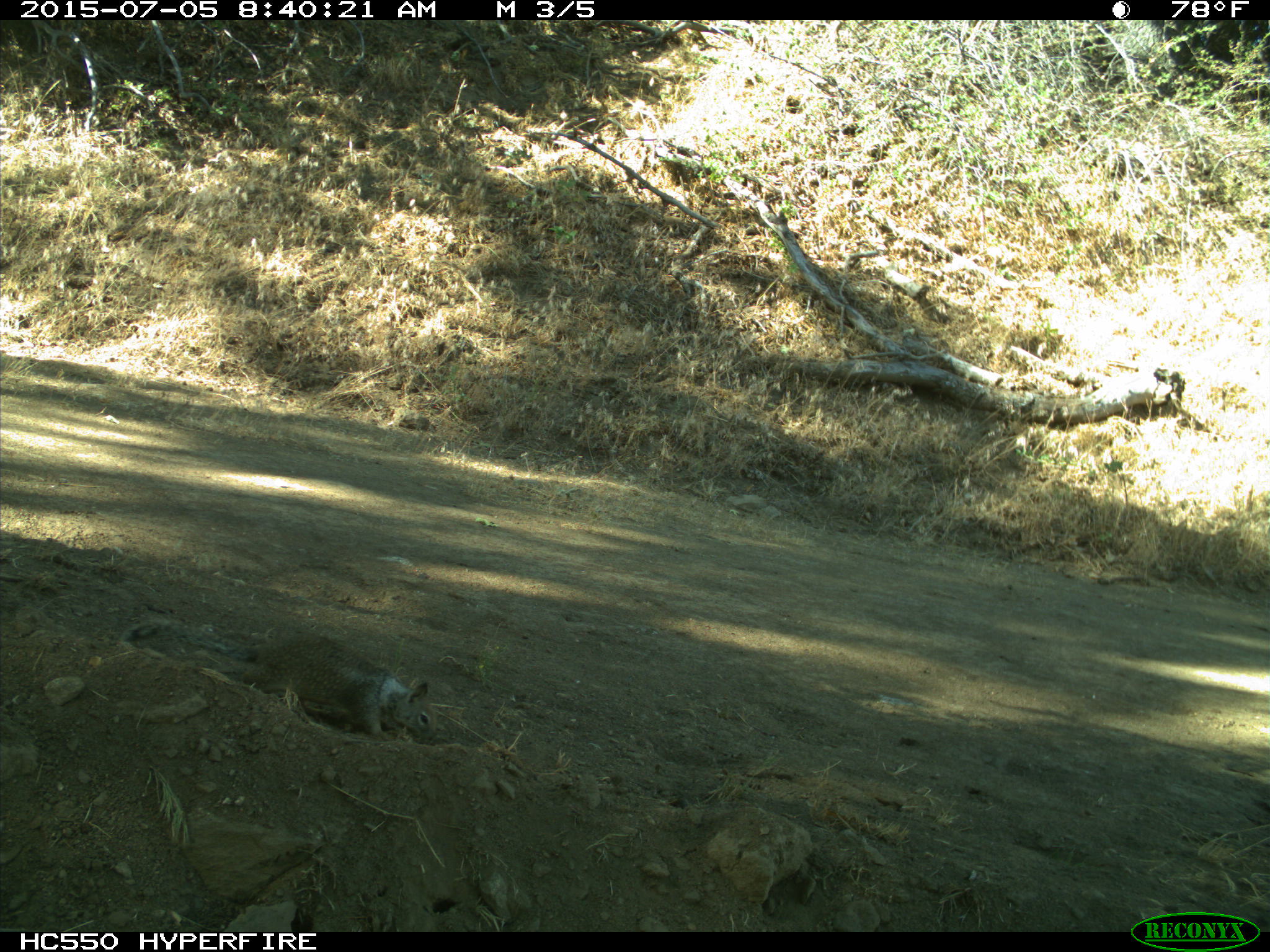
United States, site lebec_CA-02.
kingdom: Animalia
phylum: Chordata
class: Mammalia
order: Rodentia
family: Sciuridae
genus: Otospermophilus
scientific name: Otospermophilus beecheyi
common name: california ground squirrel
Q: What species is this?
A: Otospermophilus beecheyi (california ground squirrel).